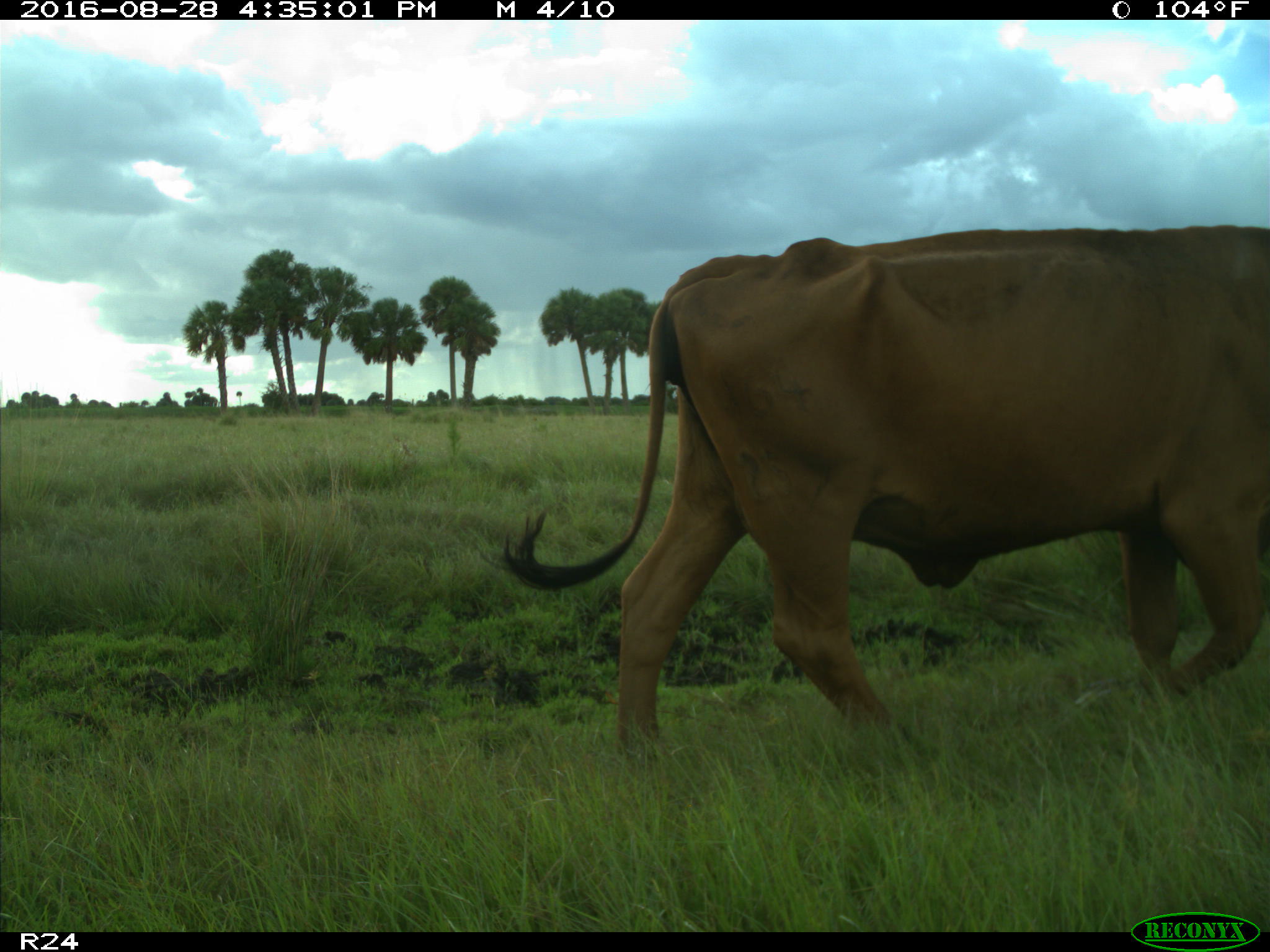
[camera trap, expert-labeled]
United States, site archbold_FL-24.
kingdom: Animalia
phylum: Chordata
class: Mammalia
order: Artiodactyla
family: Bovidae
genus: Bos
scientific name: Bos taurus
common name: domestic cow